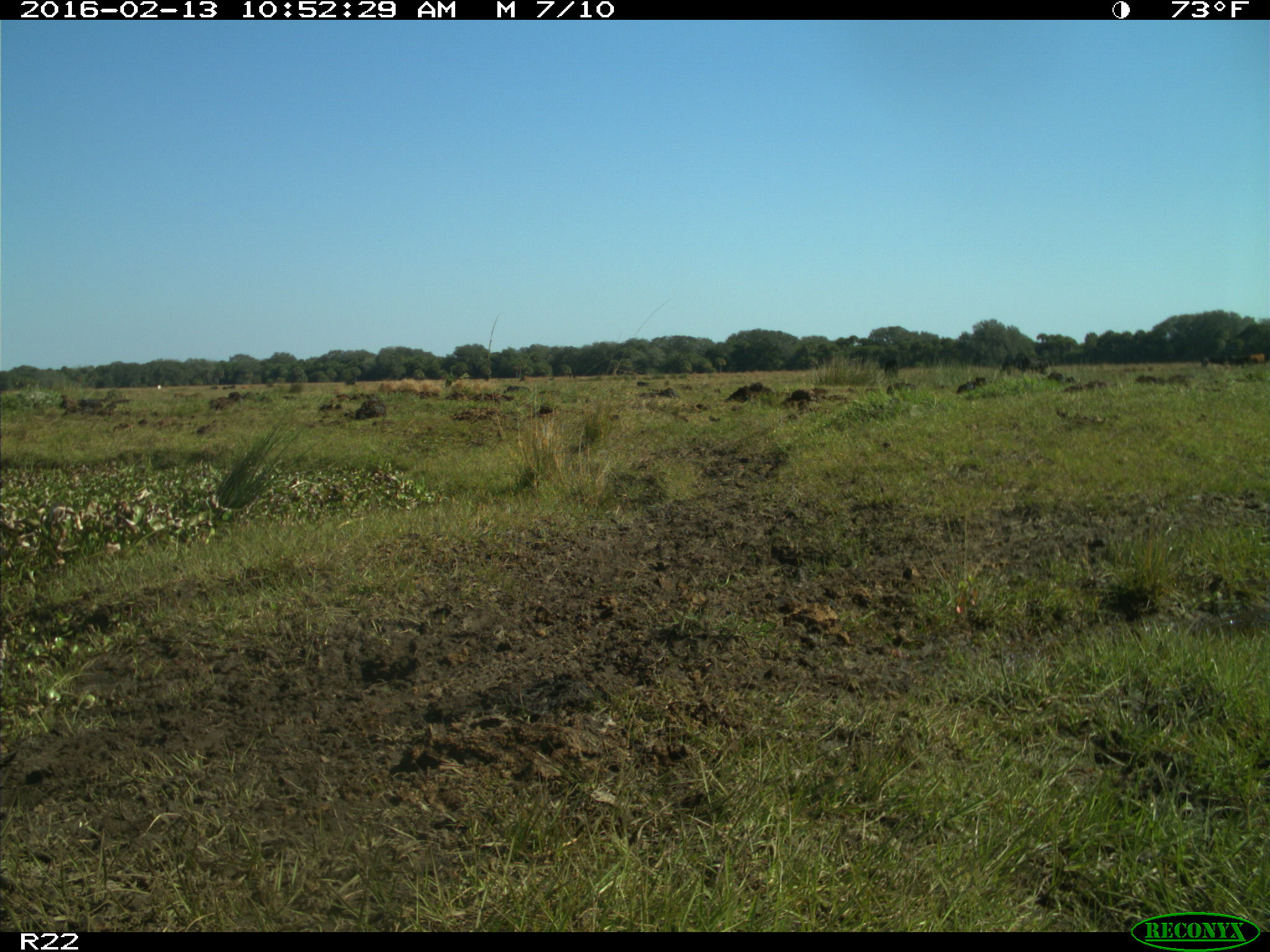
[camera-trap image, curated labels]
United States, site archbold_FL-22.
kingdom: Animalia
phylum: Chordata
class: Mammalia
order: Artiodactyla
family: Bovidae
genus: Bos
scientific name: Bos taurus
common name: domestic cow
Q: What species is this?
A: Bos taurus (domestic cow).